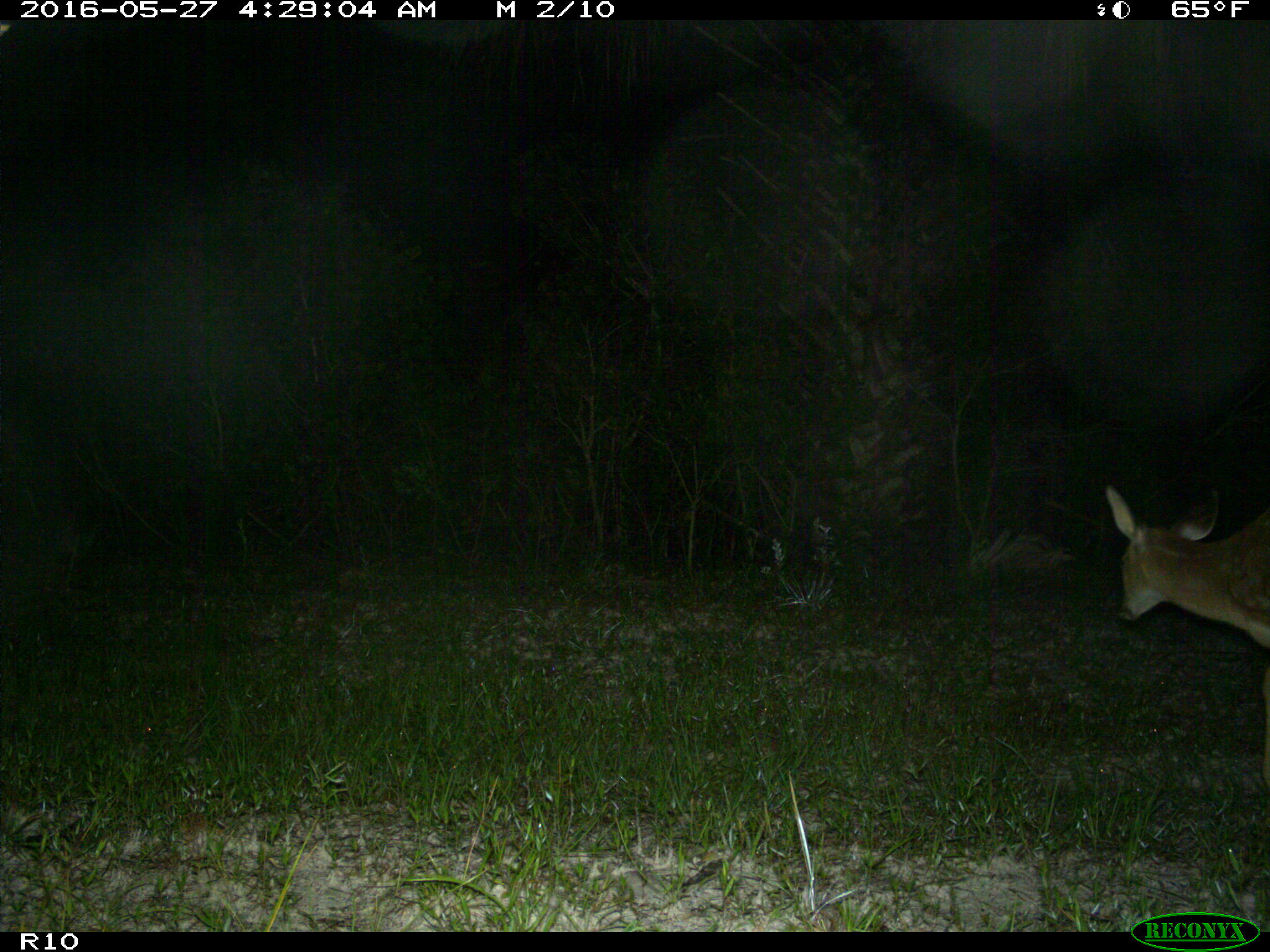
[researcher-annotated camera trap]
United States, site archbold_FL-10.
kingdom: Animalia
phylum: Chordata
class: Mammalia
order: Artiodactyla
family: Cervidae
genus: Odocoileus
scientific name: Odocoileus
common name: deer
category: unidentified deer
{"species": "unidentified deer (deer) (Odocoileus)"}